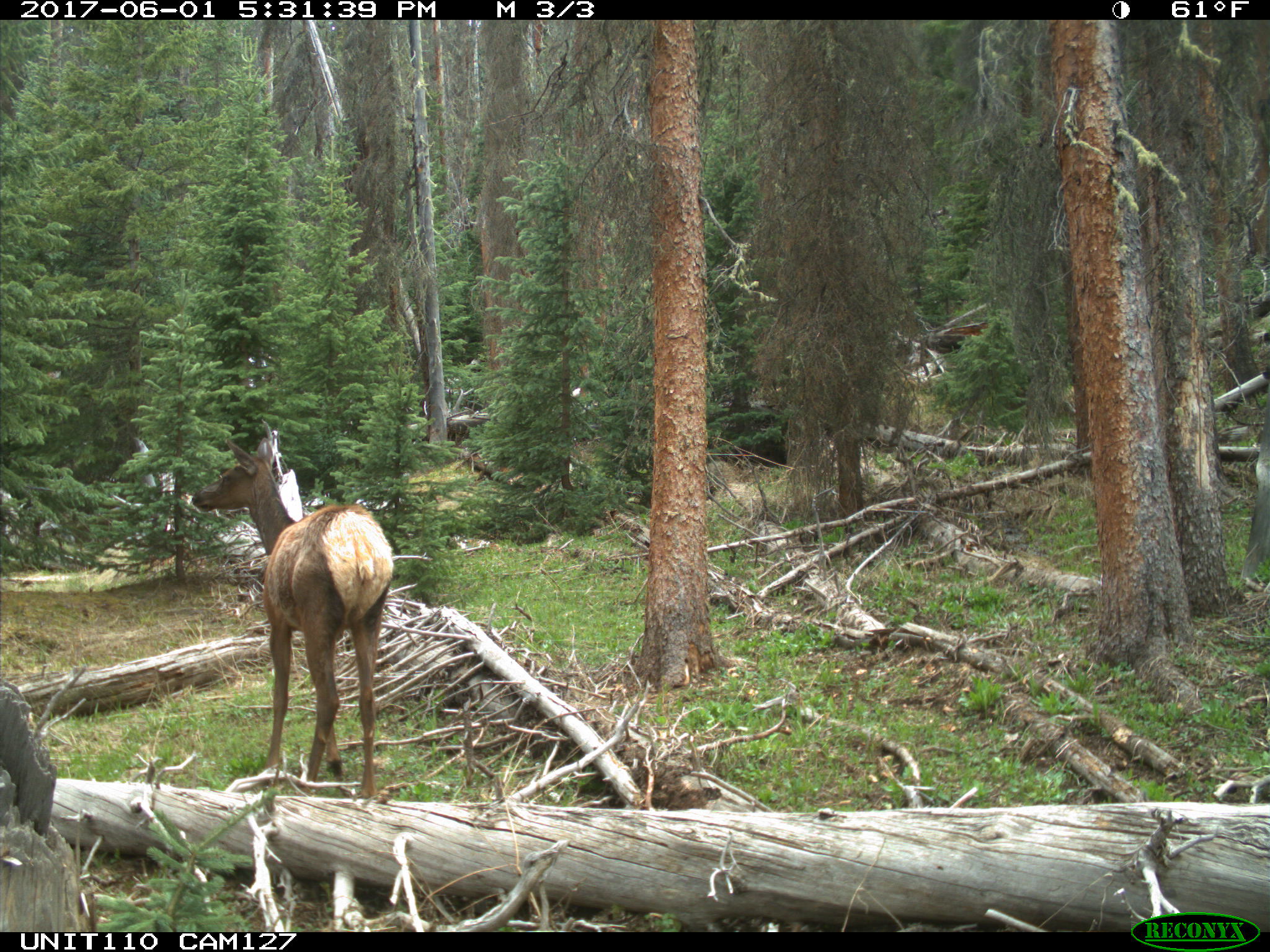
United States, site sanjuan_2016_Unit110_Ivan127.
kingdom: Animalia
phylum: Chordata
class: Mammalia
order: Artiodactyla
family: Cervidae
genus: Cervus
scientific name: Cervus elaphus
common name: red deer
Cervus elaphus (red deer).